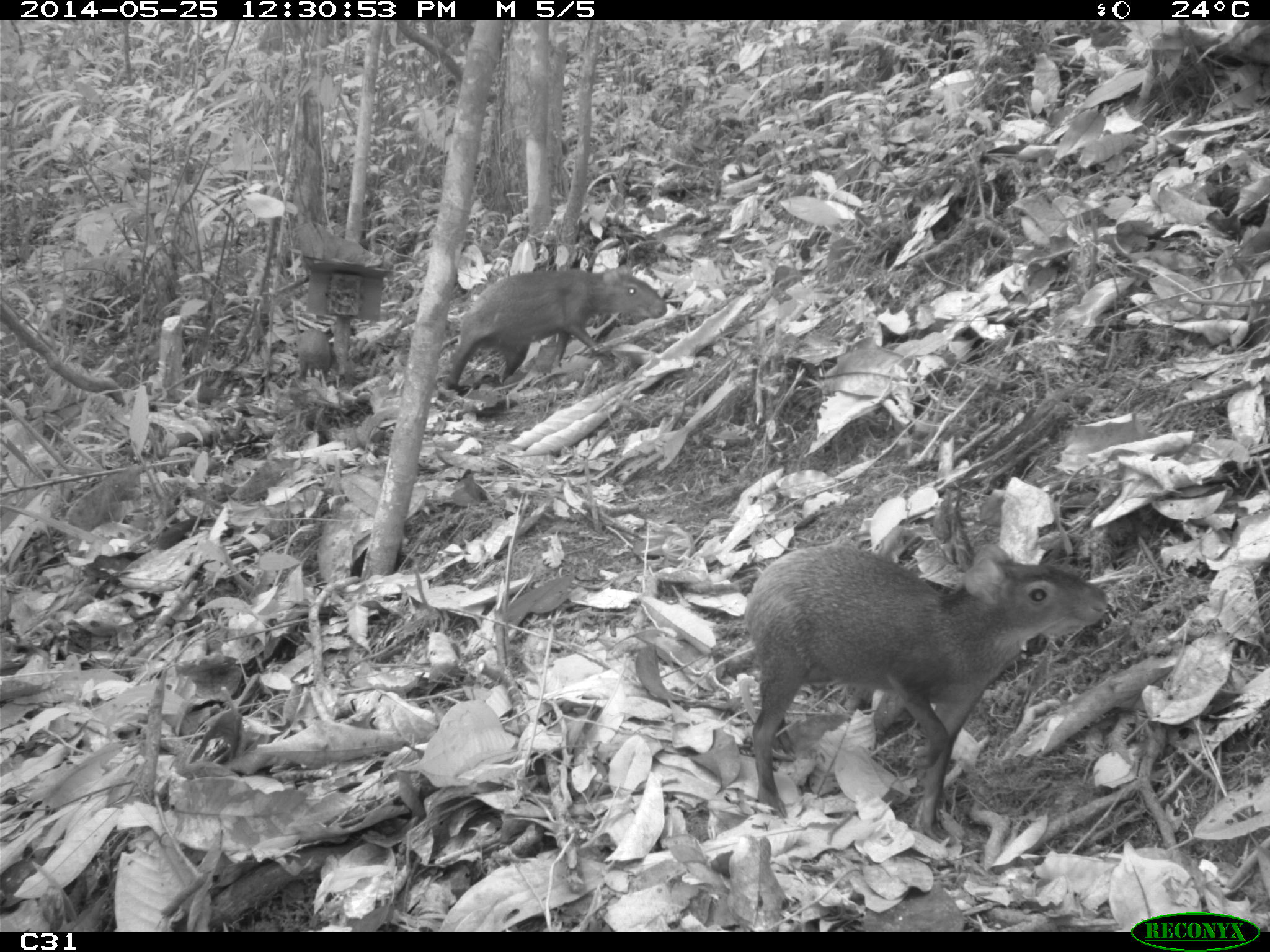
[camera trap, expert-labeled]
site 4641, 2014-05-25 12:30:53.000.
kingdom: Animalia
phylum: Chordata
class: Mammalia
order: Rodentia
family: Dasyproctidae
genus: Dasyprocta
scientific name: Dasyprocta leporina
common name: red-rumped agouti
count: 3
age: adult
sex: female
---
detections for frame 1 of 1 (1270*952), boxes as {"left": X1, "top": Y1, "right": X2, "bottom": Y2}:
dasyprocta leporina: {"left": 743, "top": 543, "right": 1106, "bottom": 839}; {"left": 446, "top": 267, "right": 665, "bottom": 391}; {"left": 297, "top": 326, "right": 351, "bottom": 378}